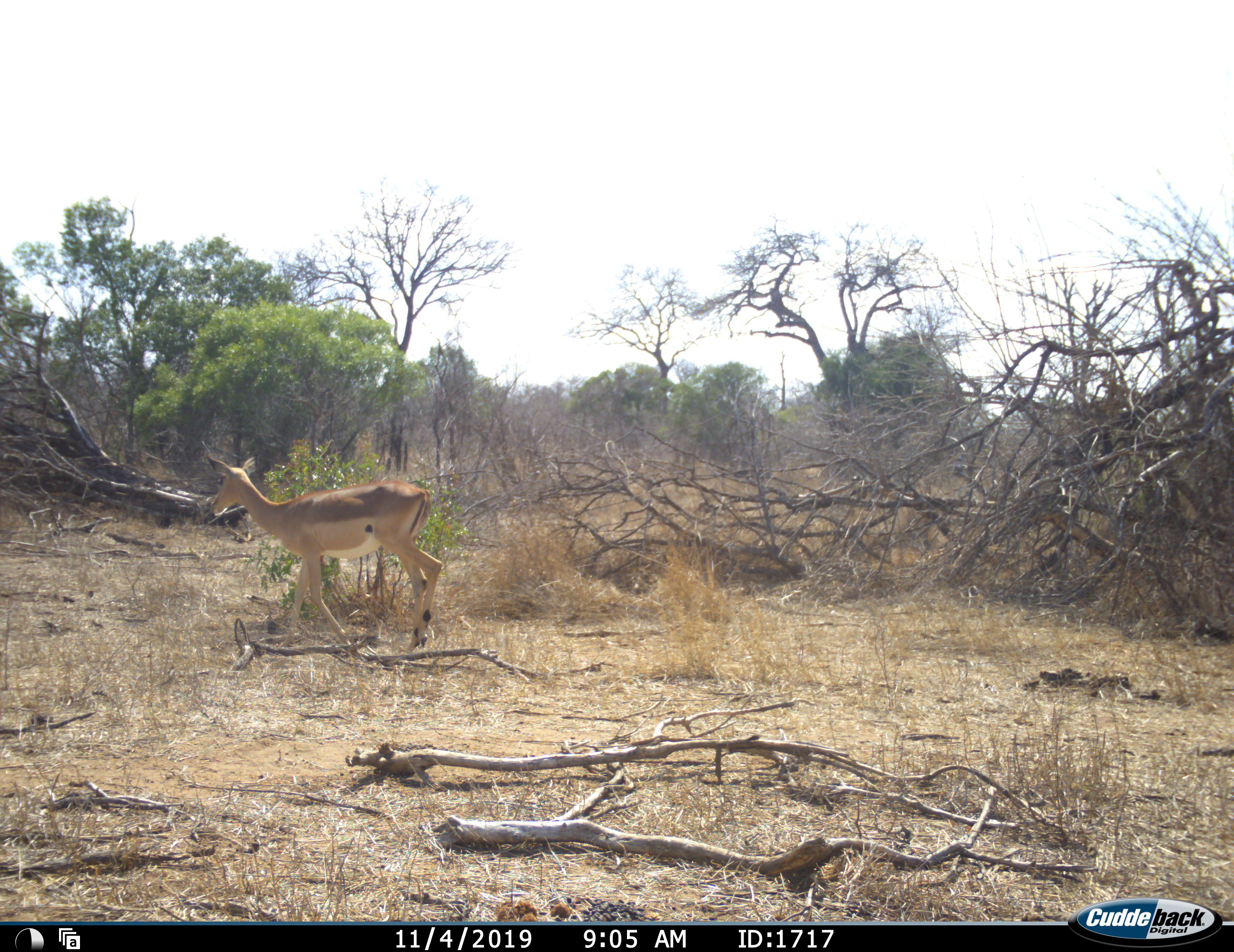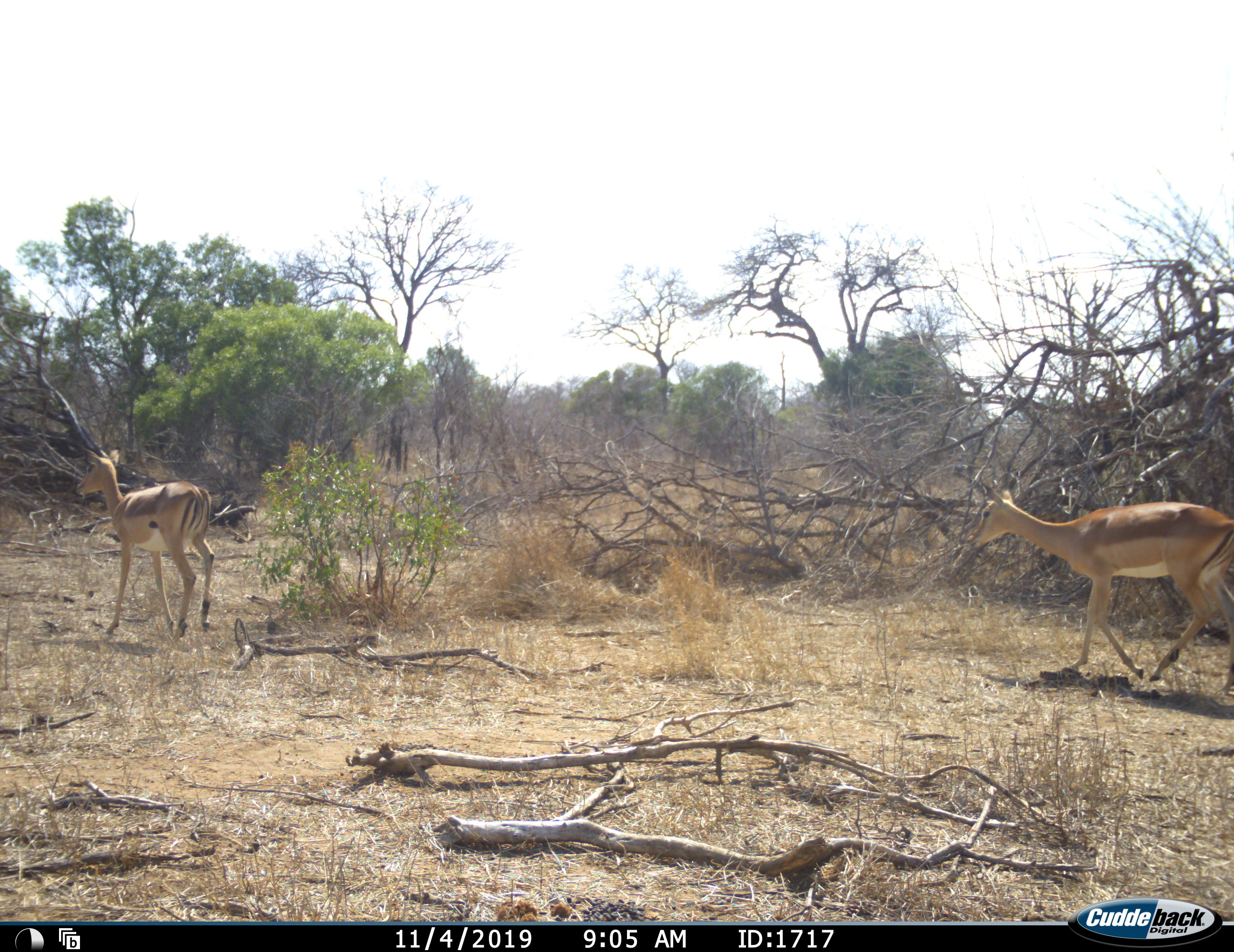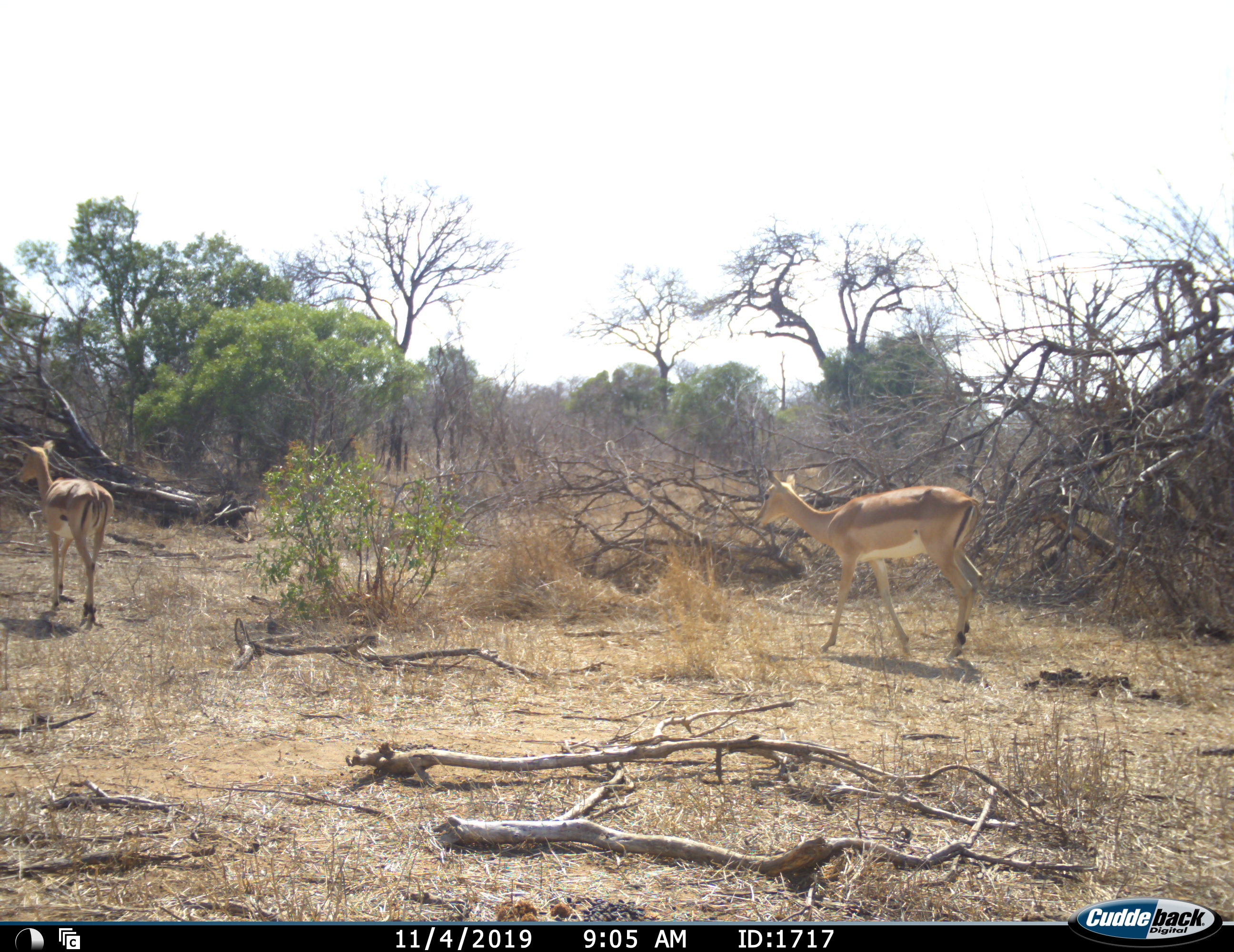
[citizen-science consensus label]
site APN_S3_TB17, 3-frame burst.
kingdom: Animalia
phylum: Chordata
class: Mammalia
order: Artiodactyla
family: Bovidae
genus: Aepyceros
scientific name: Aepyceros melampus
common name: impala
Impala (Aepyceros melampus), count 2. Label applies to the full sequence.